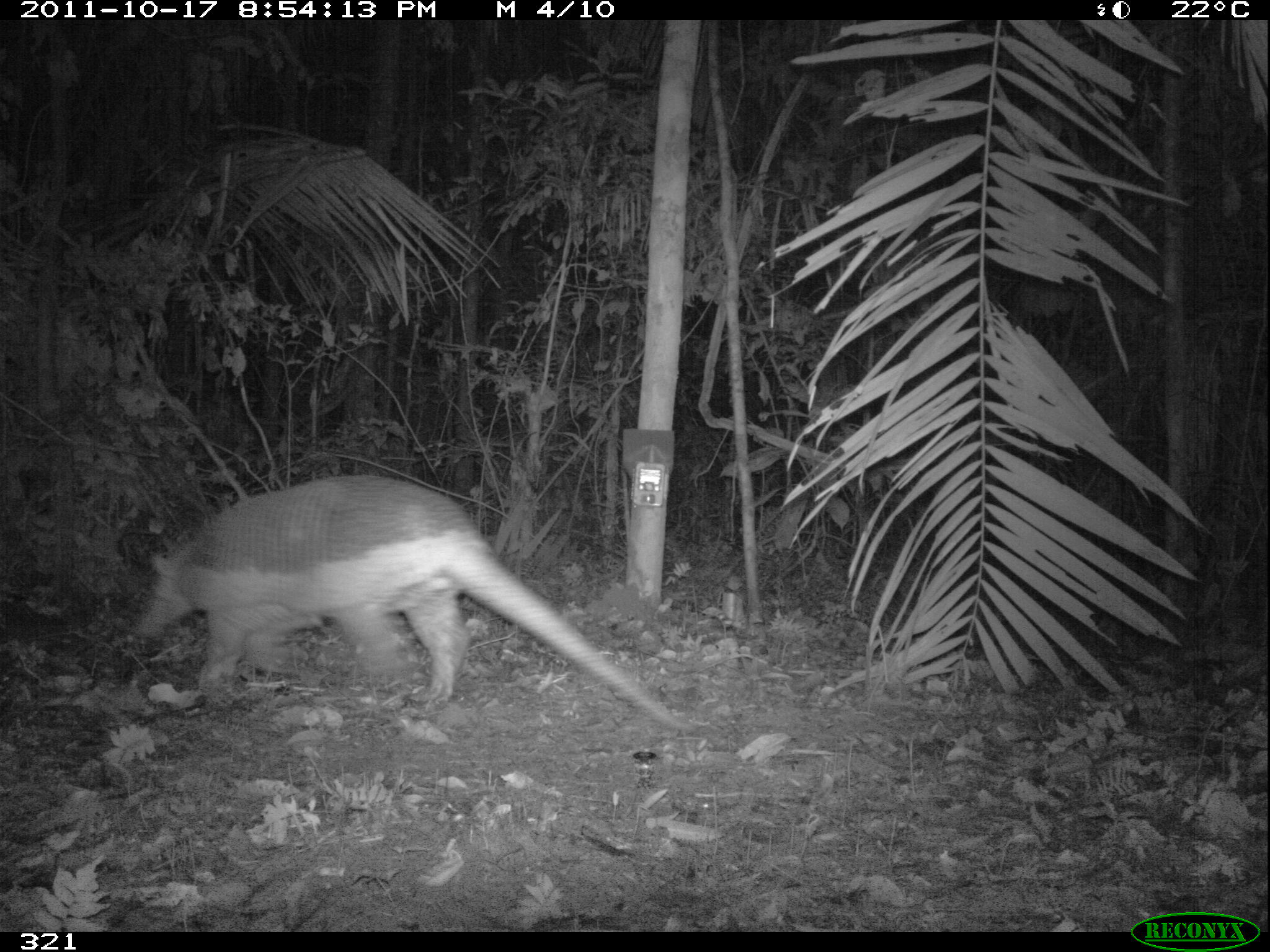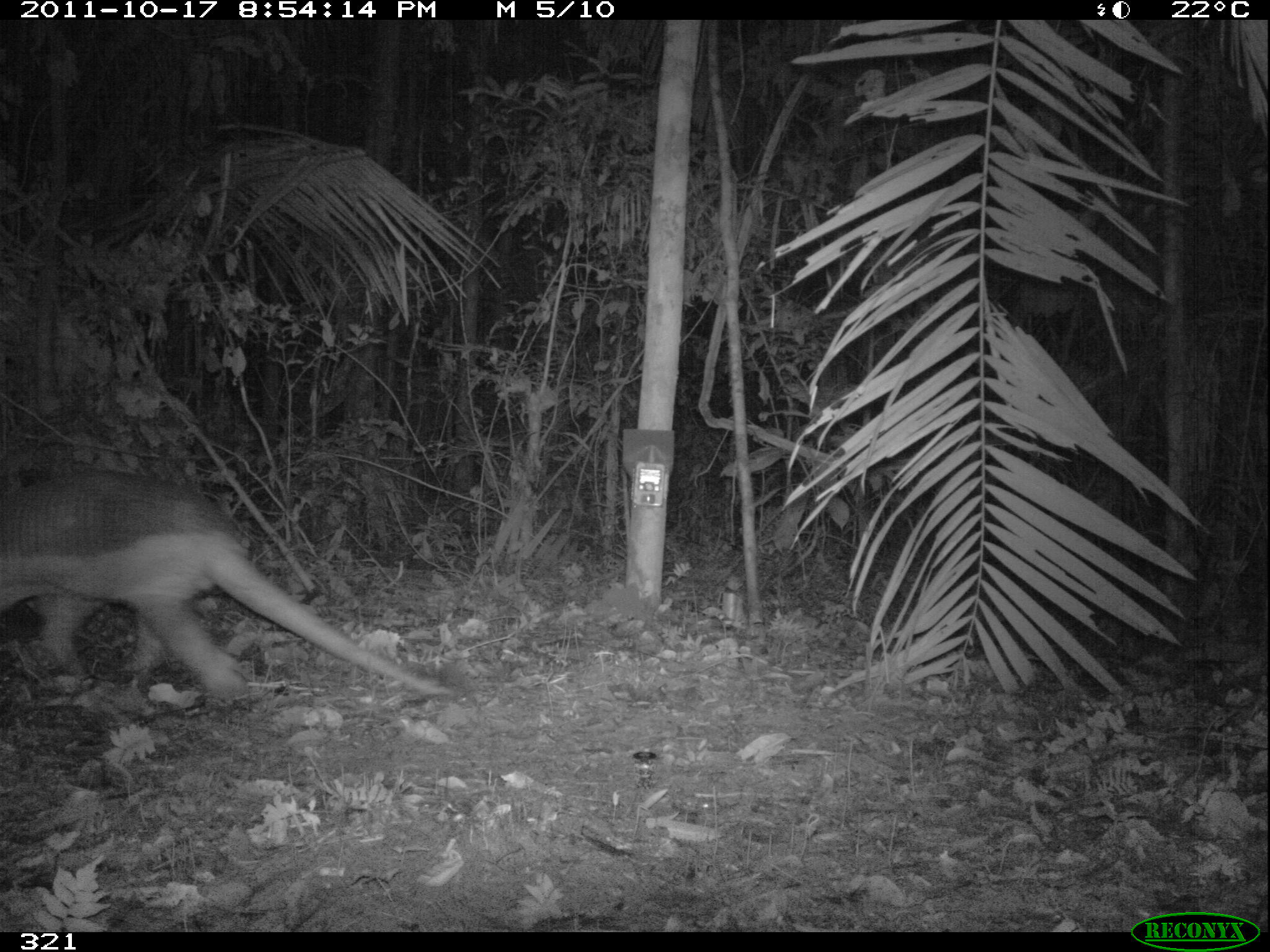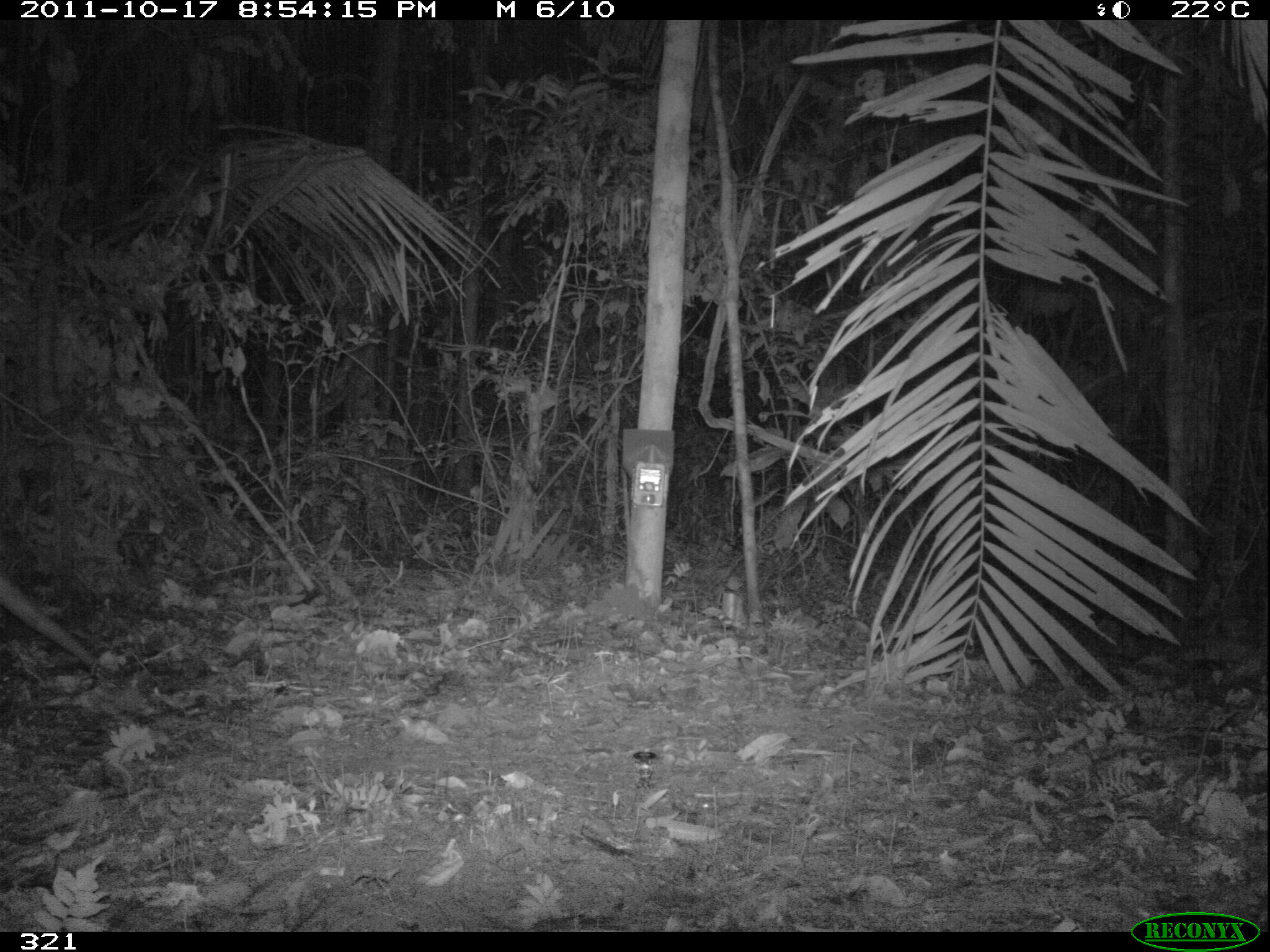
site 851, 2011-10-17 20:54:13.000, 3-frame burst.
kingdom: Animalia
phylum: Chordata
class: Mammalia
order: Cingulata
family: Chlamyphoridae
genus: Priodontes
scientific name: Priodontes maximus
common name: giant armadillo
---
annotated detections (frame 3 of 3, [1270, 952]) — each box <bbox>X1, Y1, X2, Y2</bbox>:
priodontes maximus: <bbox>0, 575, 92, 667</bbox>